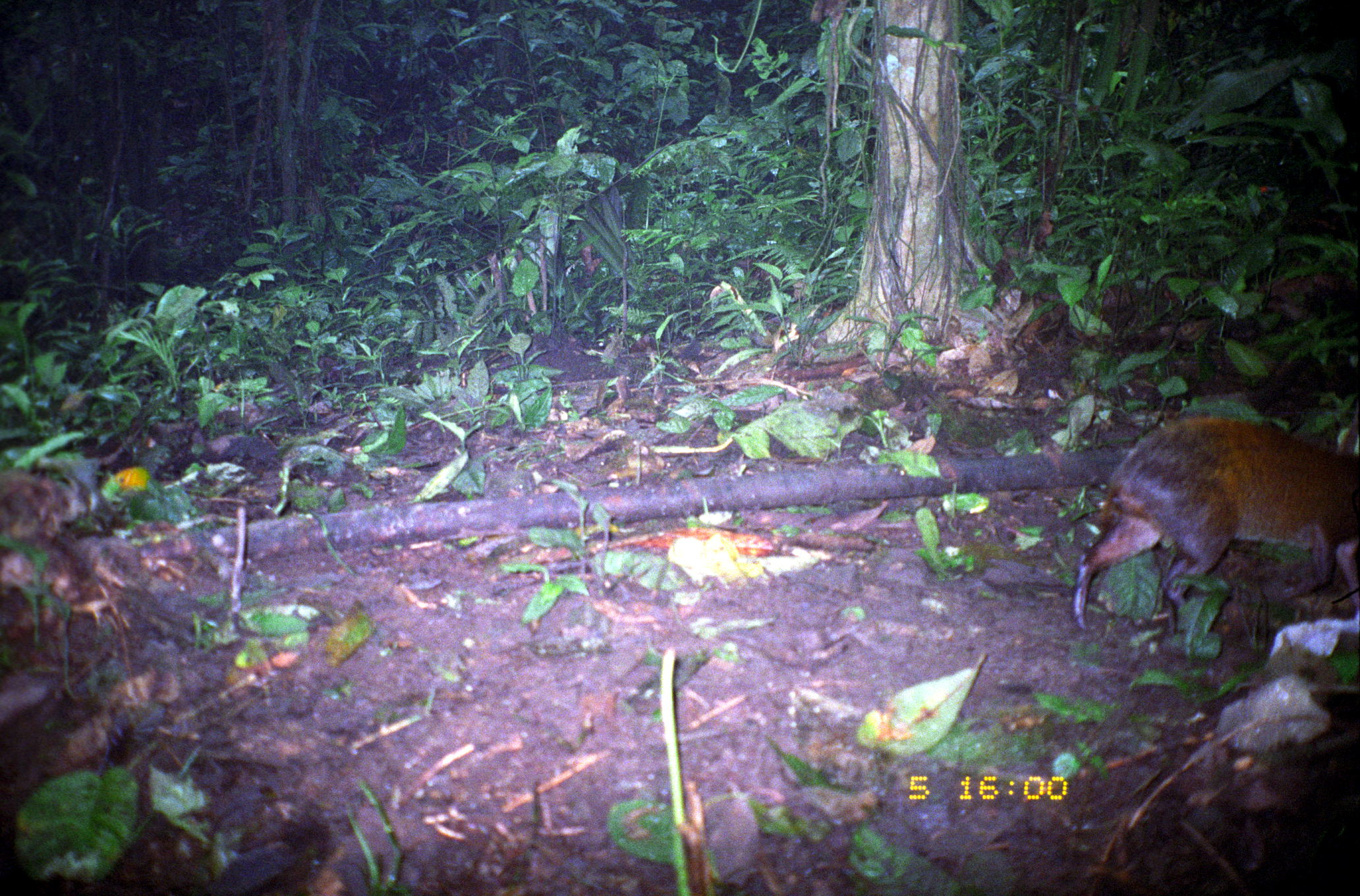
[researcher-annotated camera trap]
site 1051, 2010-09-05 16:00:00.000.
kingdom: Animalia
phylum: Chordata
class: Mammalia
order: Rodentia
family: Dasyproctidae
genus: Dasyprocta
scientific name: Dasyprocta punctata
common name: central american agouti